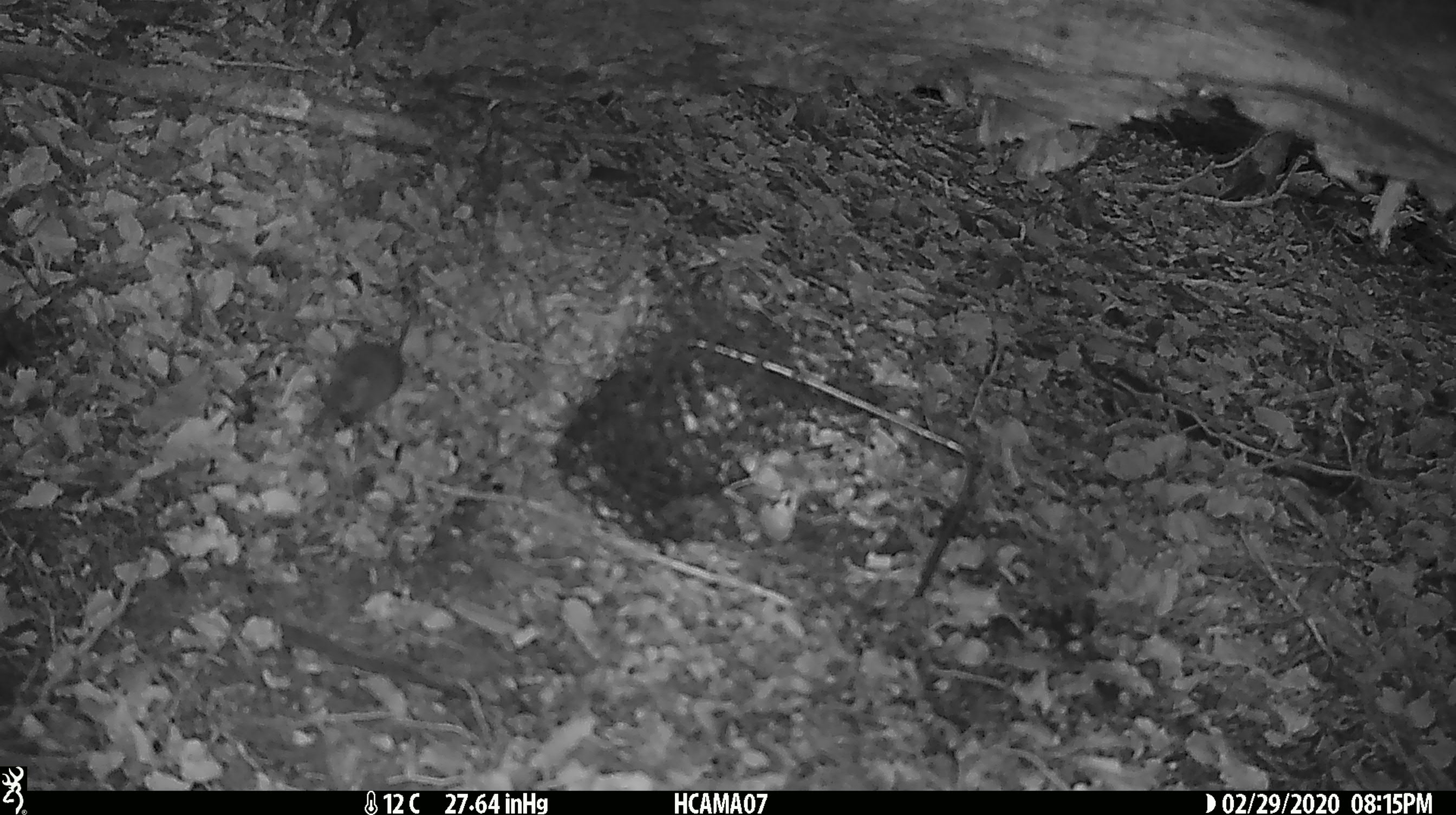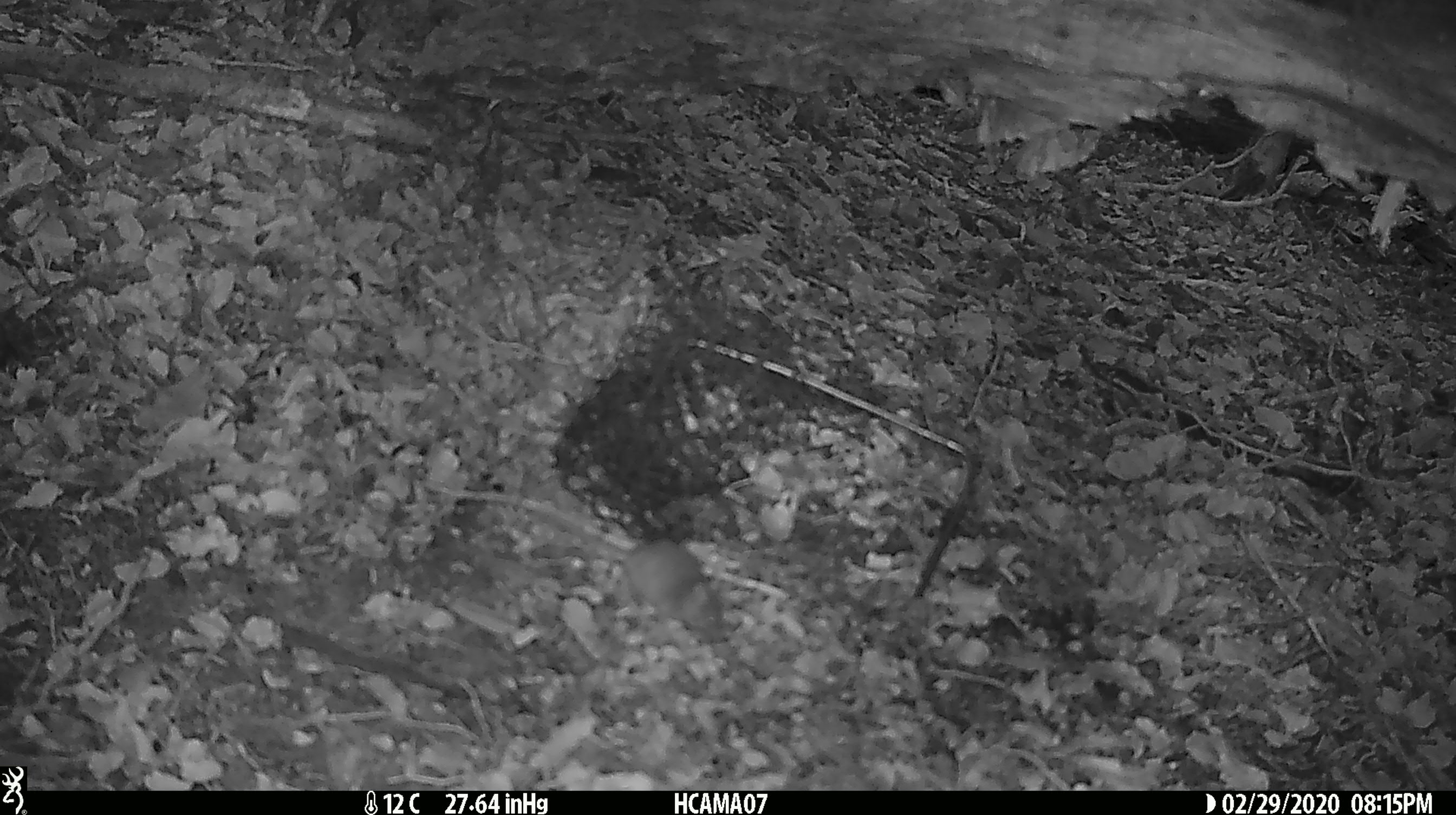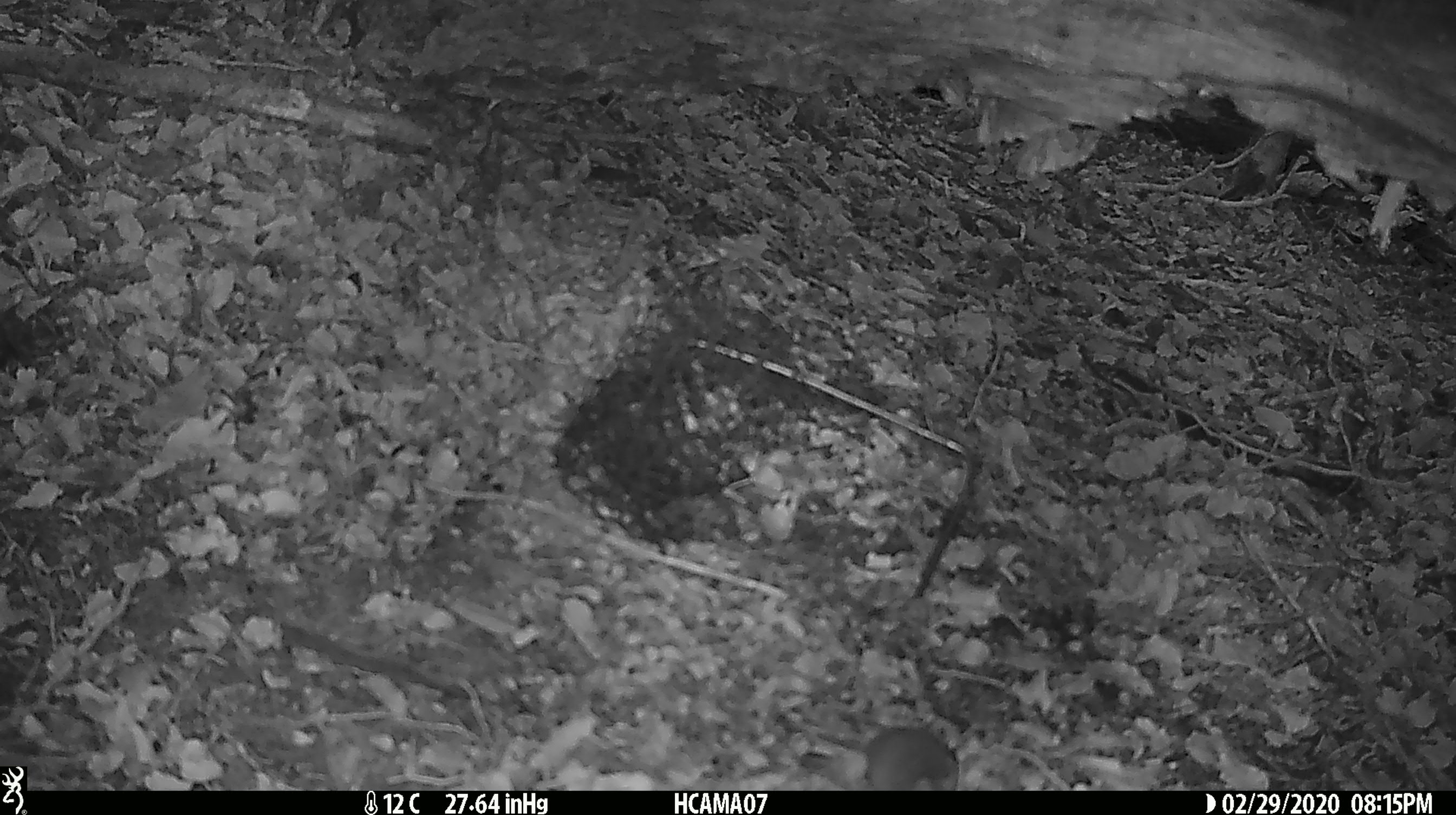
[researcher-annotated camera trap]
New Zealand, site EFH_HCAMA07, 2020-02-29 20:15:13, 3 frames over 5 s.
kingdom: Animalia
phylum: Chordata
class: Mammalia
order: Rodentia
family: Muridae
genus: Mus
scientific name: Mus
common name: mouse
Mouse (Mus).